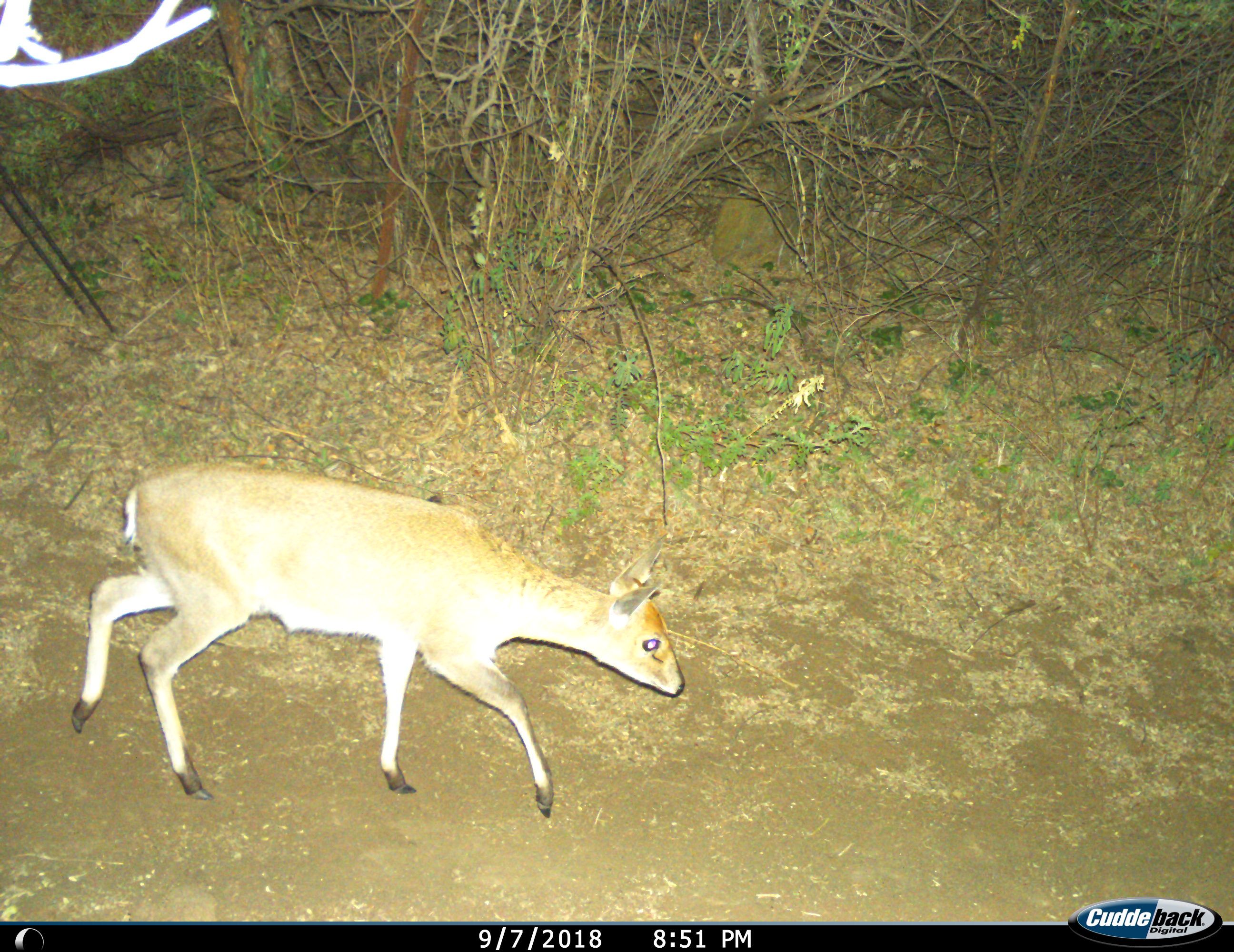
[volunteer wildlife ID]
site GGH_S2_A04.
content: unidentified animal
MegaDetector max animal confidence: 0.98